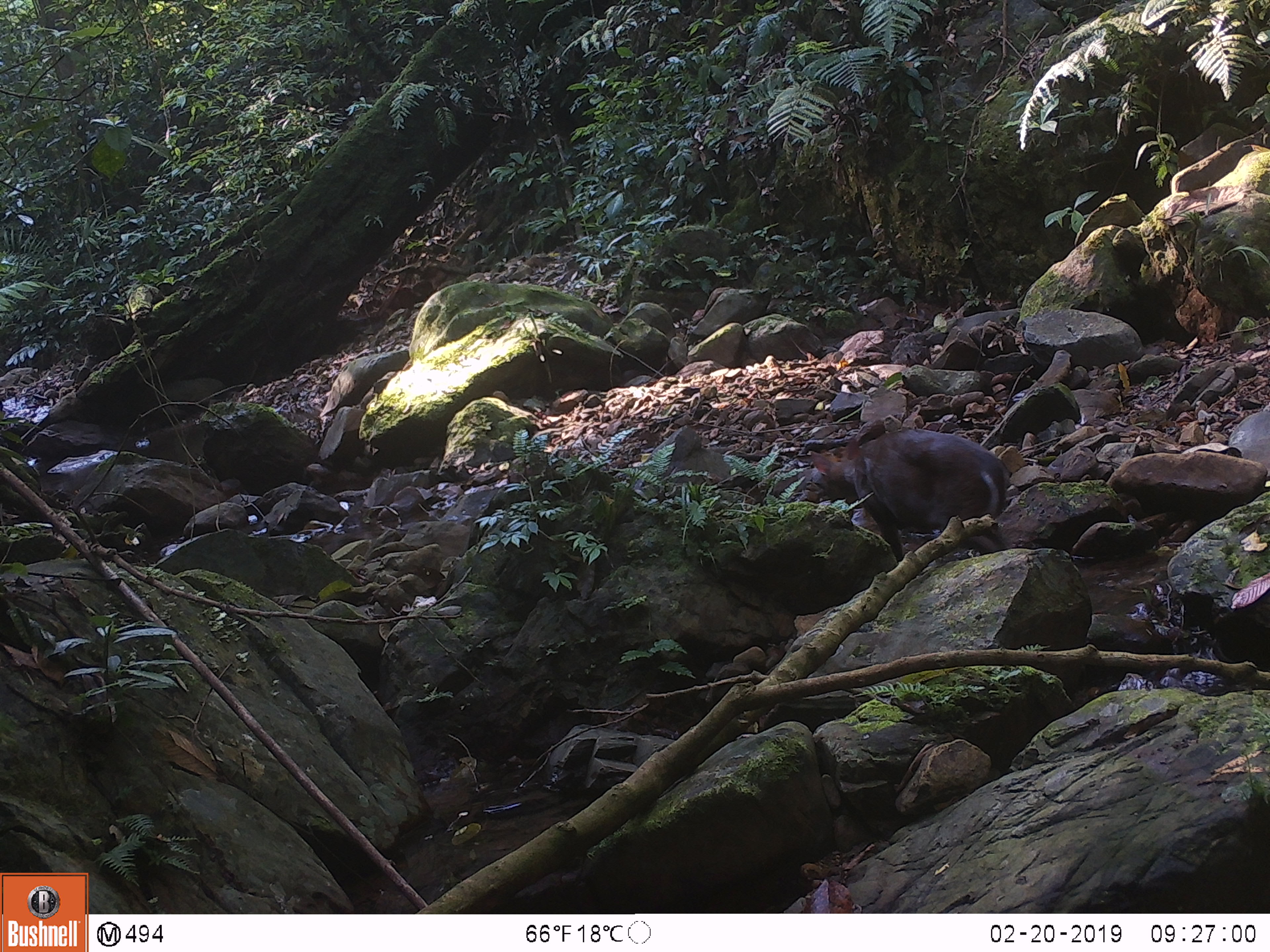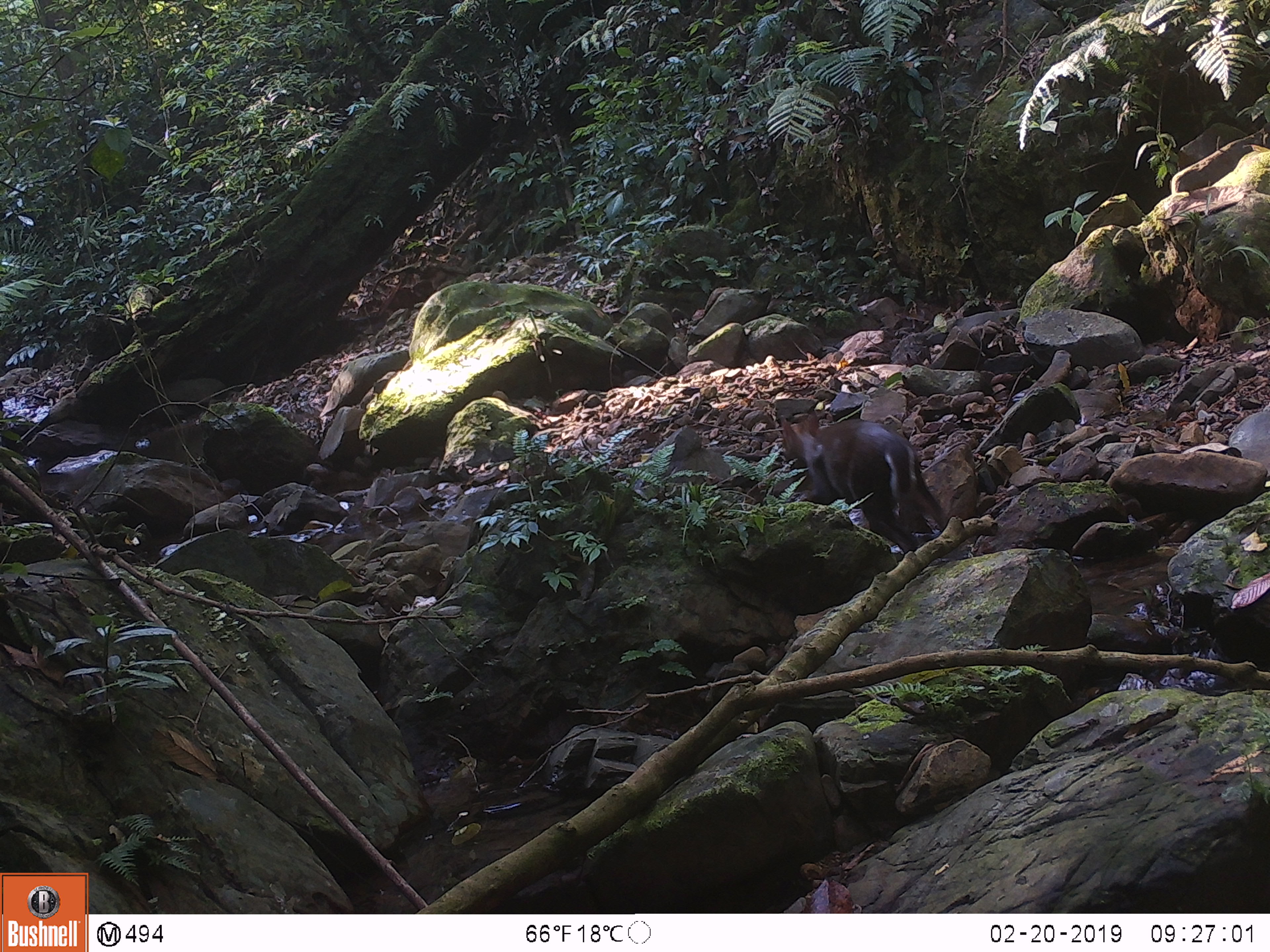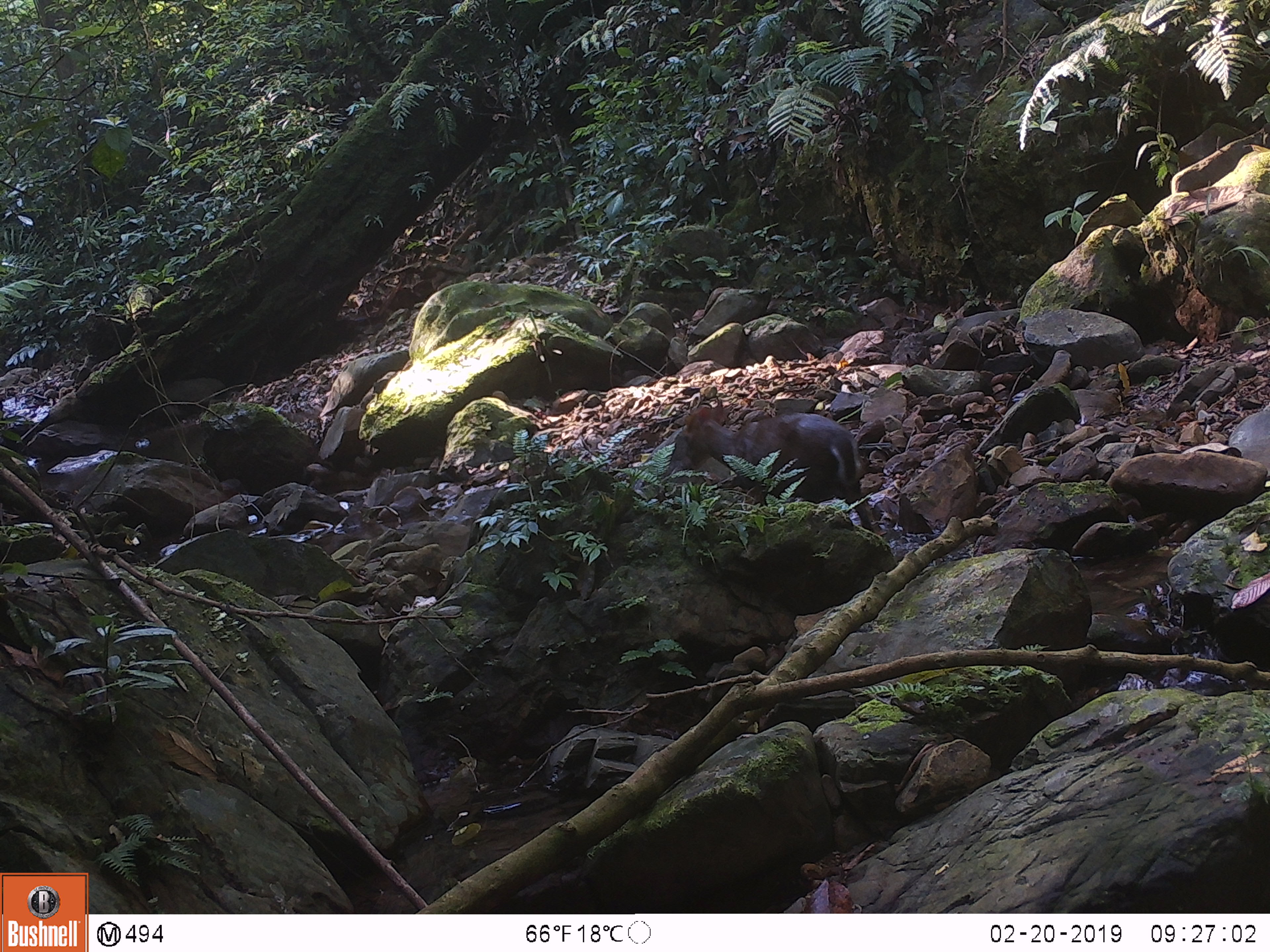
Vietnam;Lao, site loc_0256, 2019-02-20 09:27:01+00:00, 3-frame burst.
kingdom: Animalia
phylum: Chordata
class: Mammalia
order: Artiodactyla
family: Cervidae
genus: Muntiacus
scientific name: Muntiacus rooseveltorum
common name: roosevelt's muntjac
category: roosevelts muntjac group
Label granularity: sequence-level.